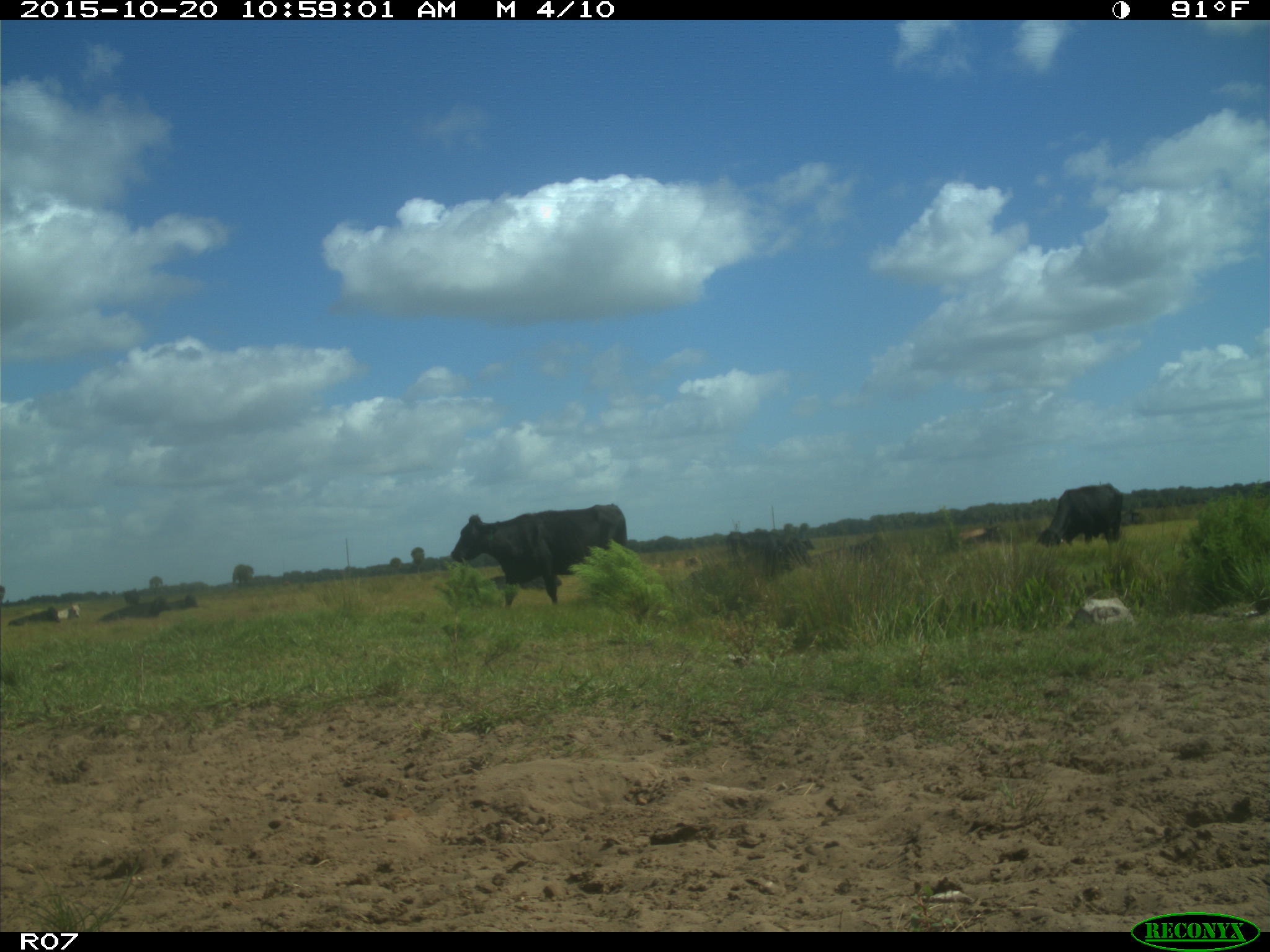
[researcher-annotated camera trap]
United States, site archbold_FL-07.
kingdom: Animalia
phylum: Chordata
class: Mammalia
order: Artiodactyla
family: Bovidae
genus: Bos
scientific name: Bos taurus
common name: domestic cow